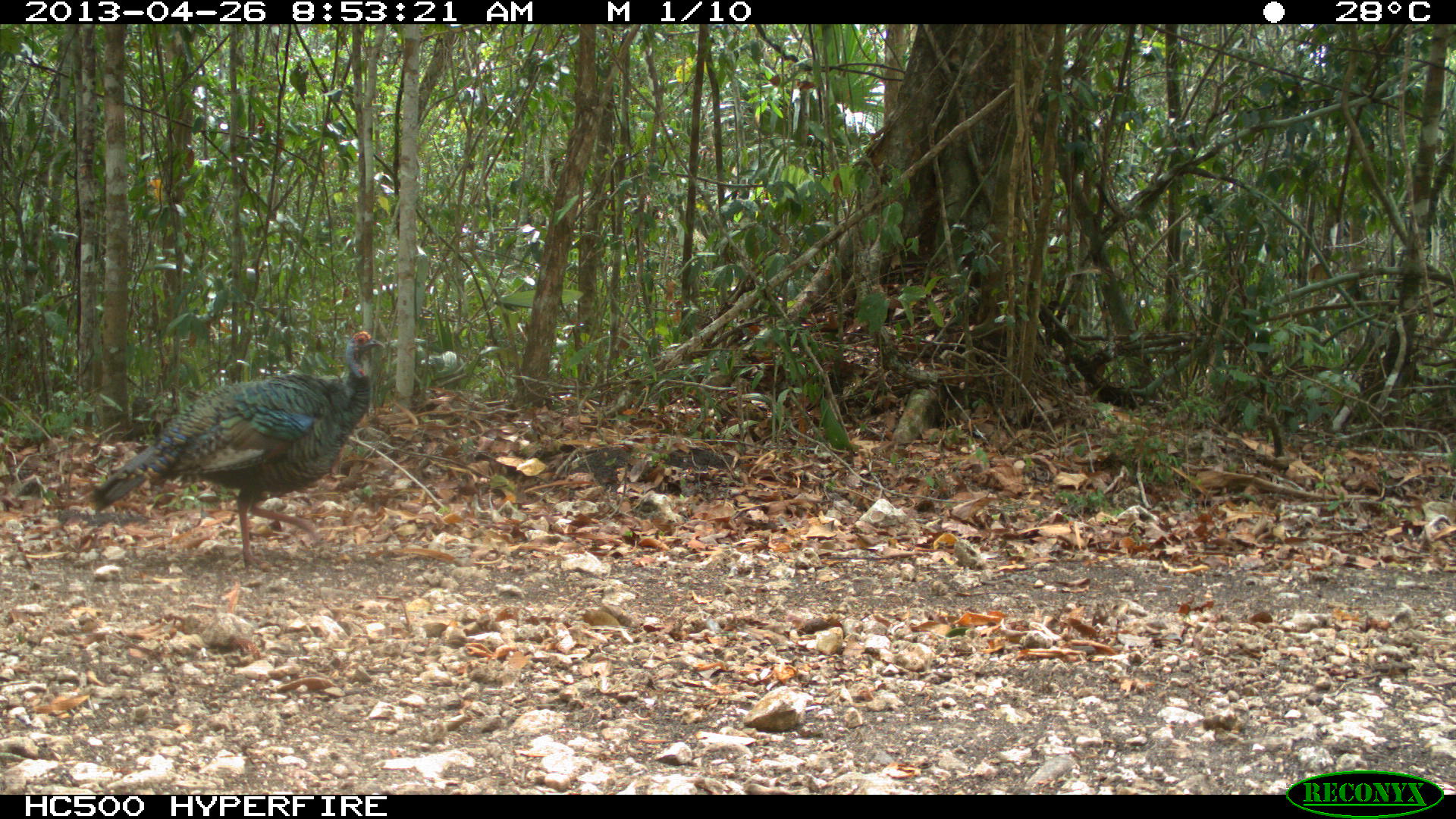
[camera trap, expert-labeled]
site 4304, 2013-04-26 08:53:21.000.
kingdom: Animalia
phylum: Chordata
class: Aves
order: Galliformes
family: Phasianidae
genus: Meleagris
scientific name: Meleagris ocellata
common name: ocellated turkey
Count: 2.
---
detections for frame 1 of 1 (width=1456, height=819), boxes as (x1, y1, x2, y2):
meleagris ocellata: (89, 328, 385, 575)